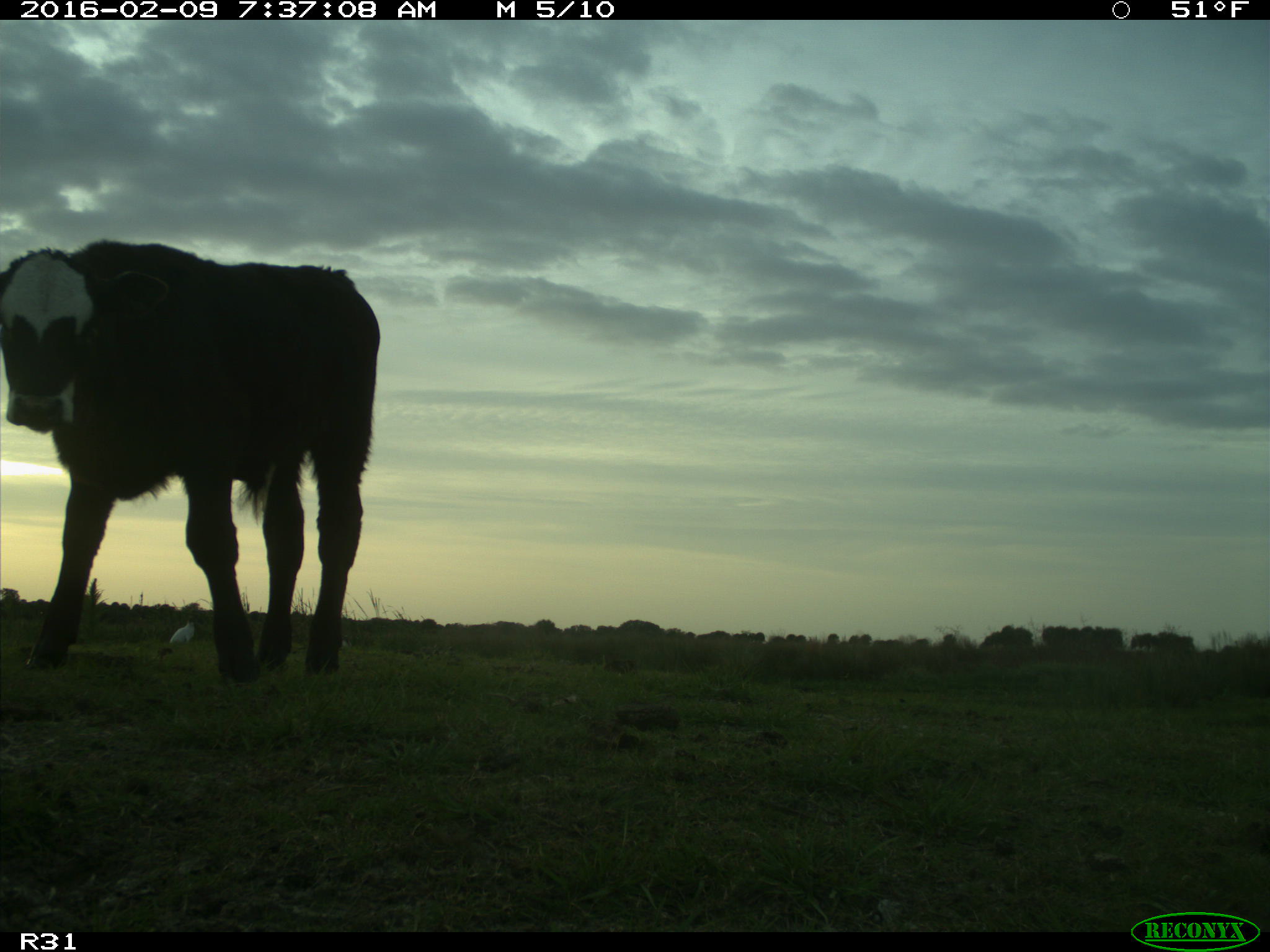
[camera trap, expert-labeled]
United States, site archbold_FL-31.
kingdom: Animalia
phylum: Chordata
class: Mammalia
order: Artiodactyla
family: Bovidae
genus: Bos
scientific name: Bos taurus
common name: domestic cow